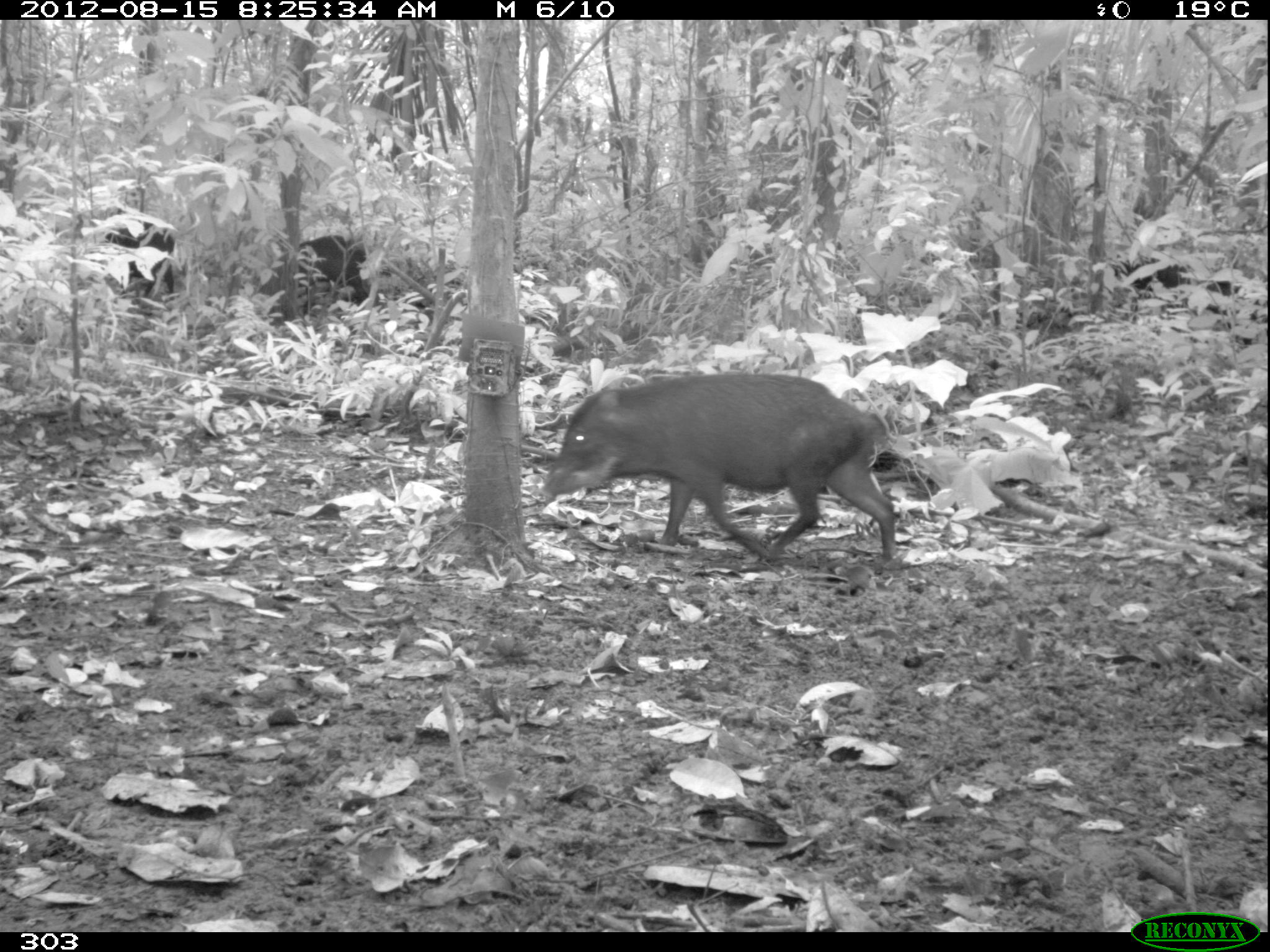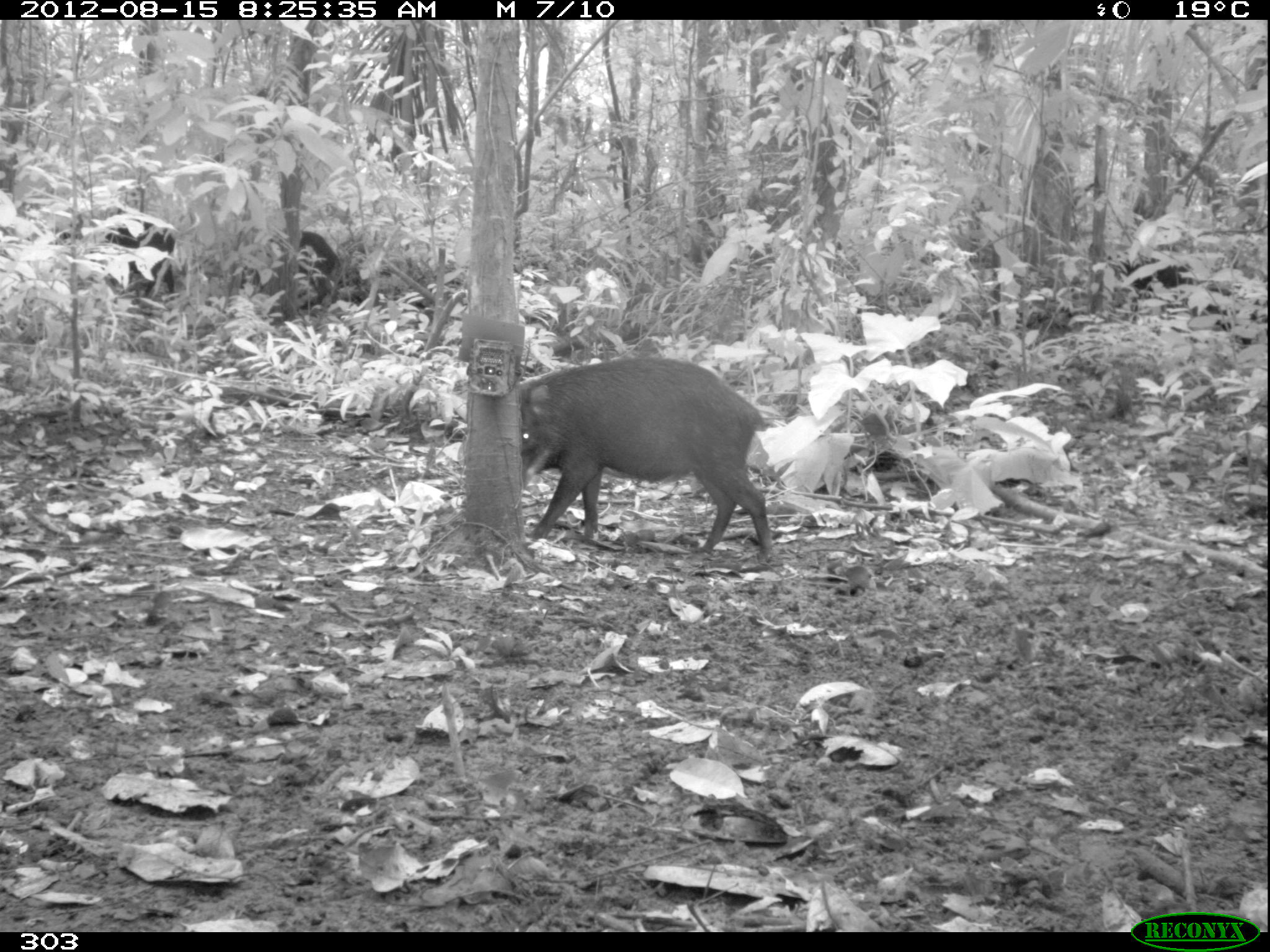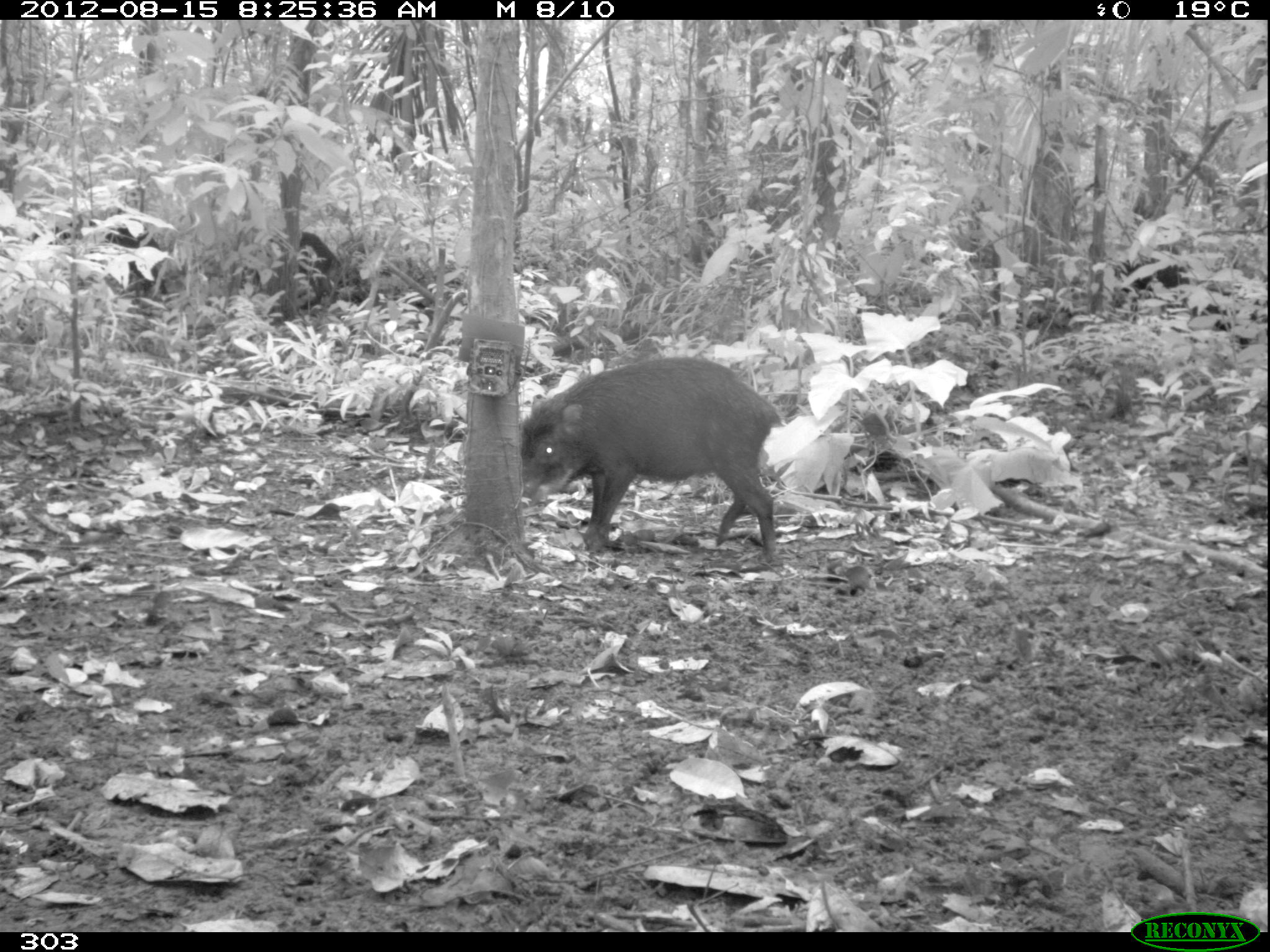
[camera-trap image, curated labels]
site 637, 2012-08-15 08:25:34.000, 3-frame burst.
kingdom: Animalia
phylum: Chordata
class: Mammalia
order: Artiodactyla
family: Tayassuidae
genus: Tayassu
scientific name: Tayassu pecari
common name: white-lipped peccary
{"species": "Tayassu pecari (white-lipped peccary)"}